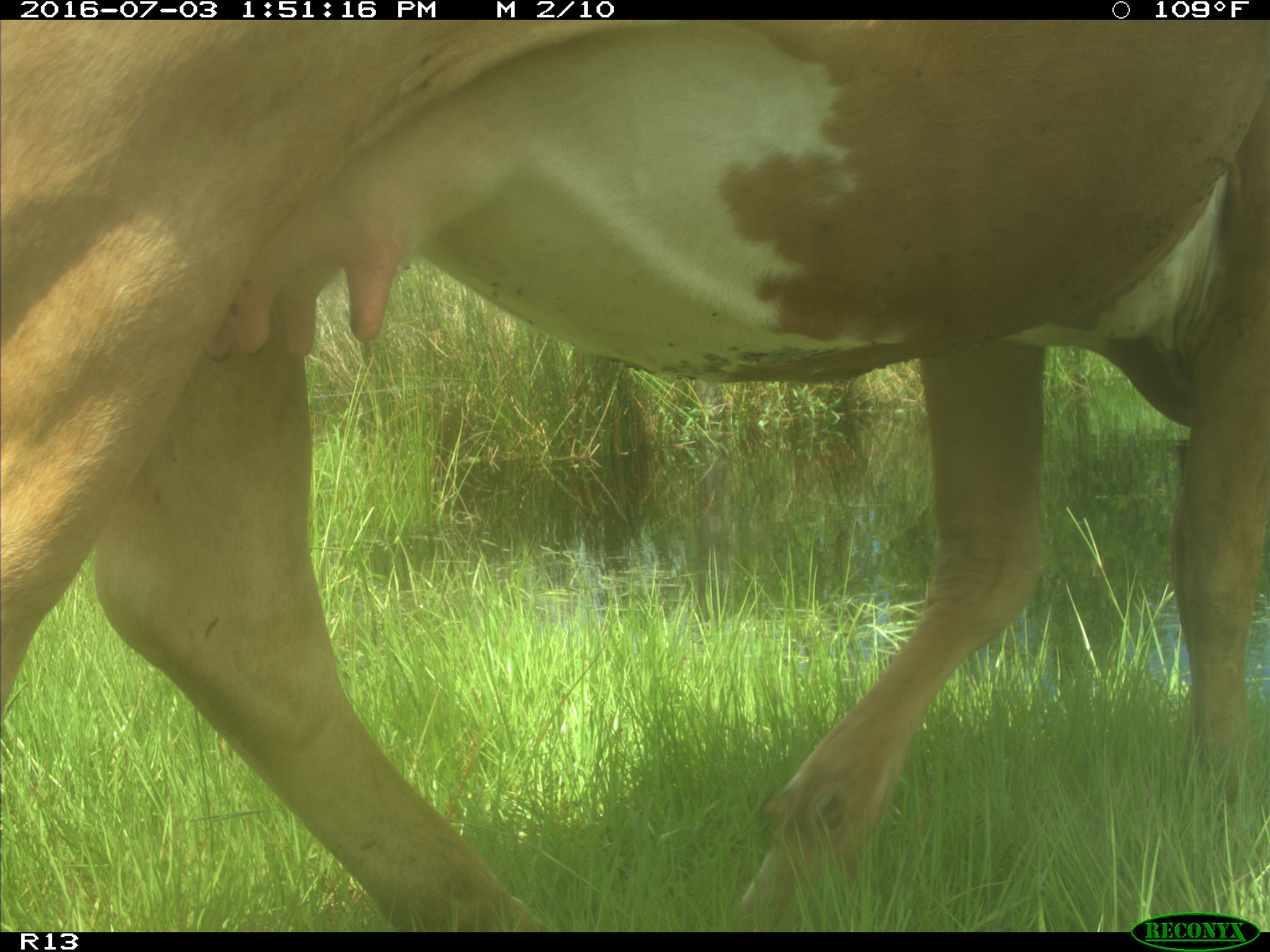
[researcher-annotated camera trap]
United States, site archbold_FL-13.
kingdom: Animalia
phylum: Chordata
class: Mammalia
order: Artiodactyla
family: Bovidae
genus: Bos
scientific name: Bos taurus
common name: domestic cow